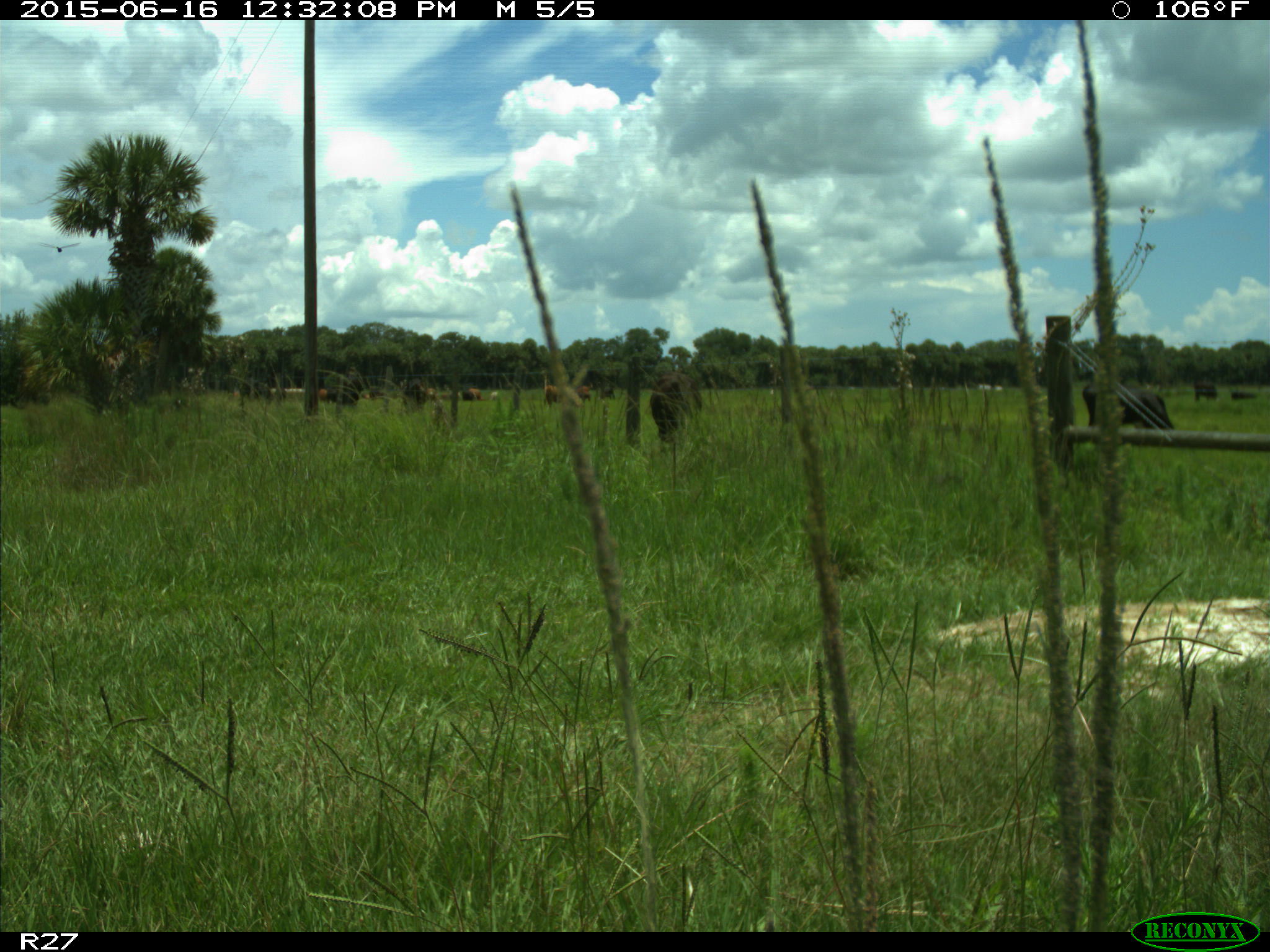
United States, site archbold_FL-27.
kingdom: Animalia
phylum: Chordata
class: Mammalia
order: Artiodactyla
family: Bovidae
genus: Bos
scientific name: Bos taurus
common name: domestic cow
Bos taurus (domestic cow).